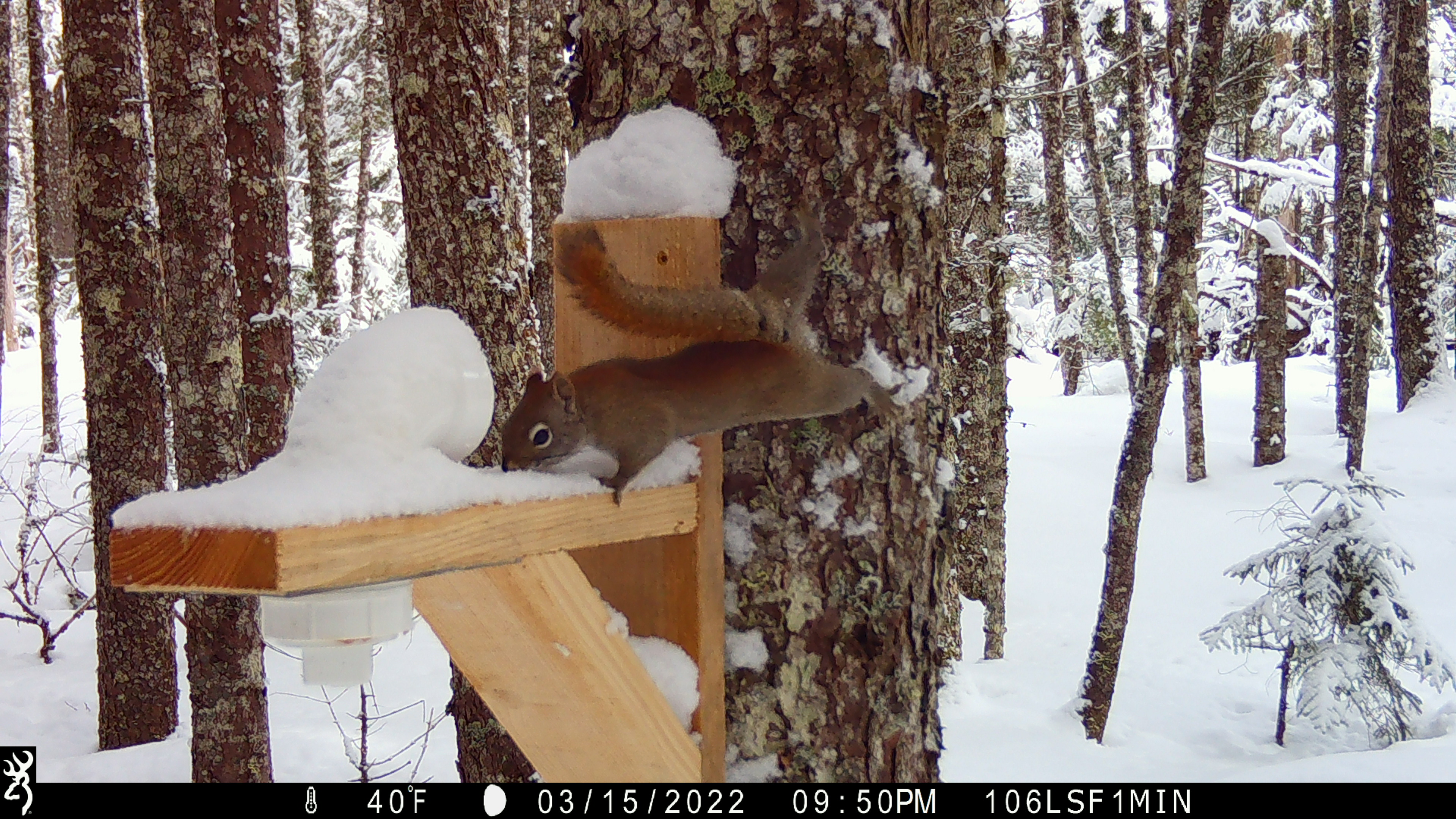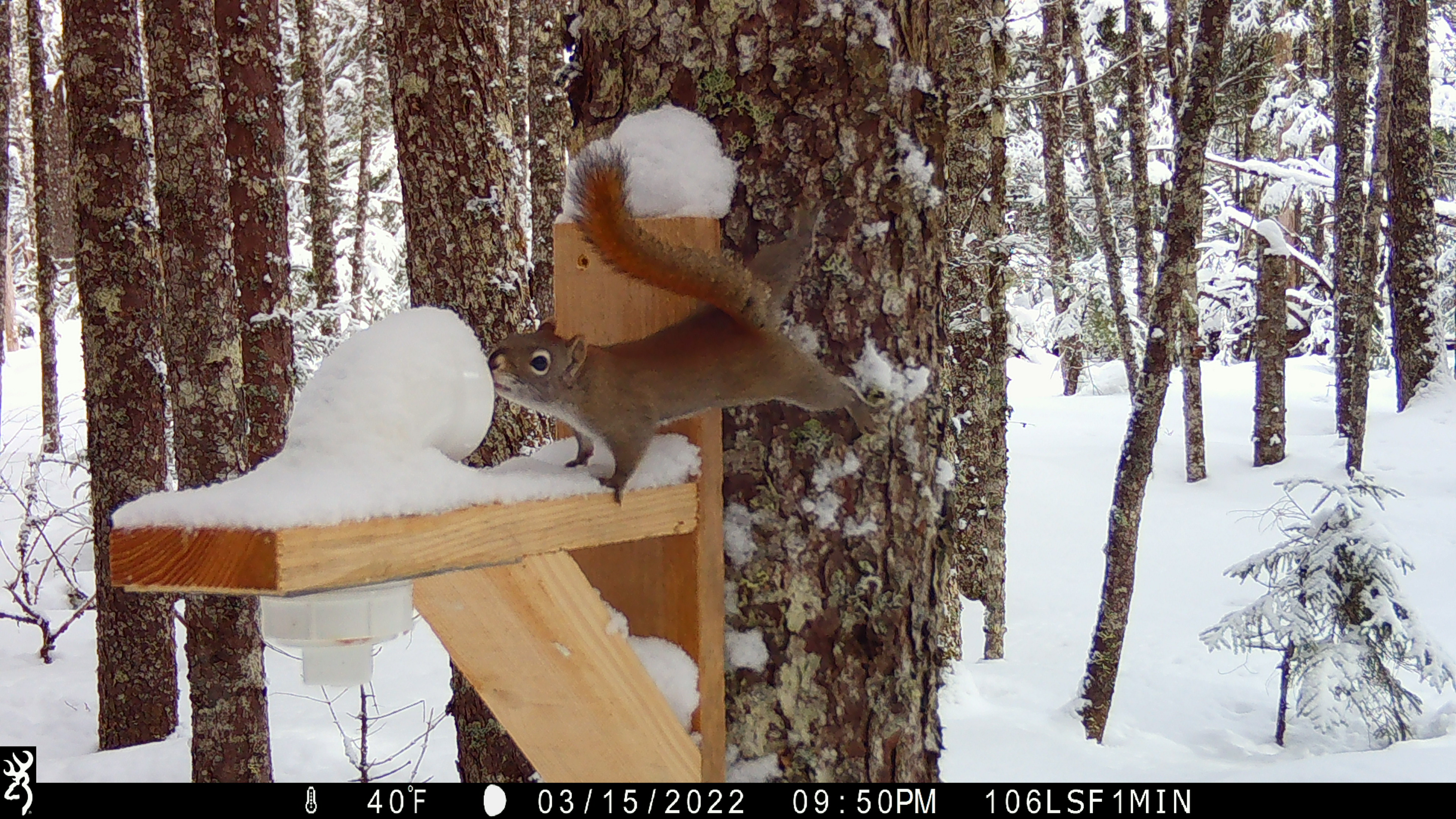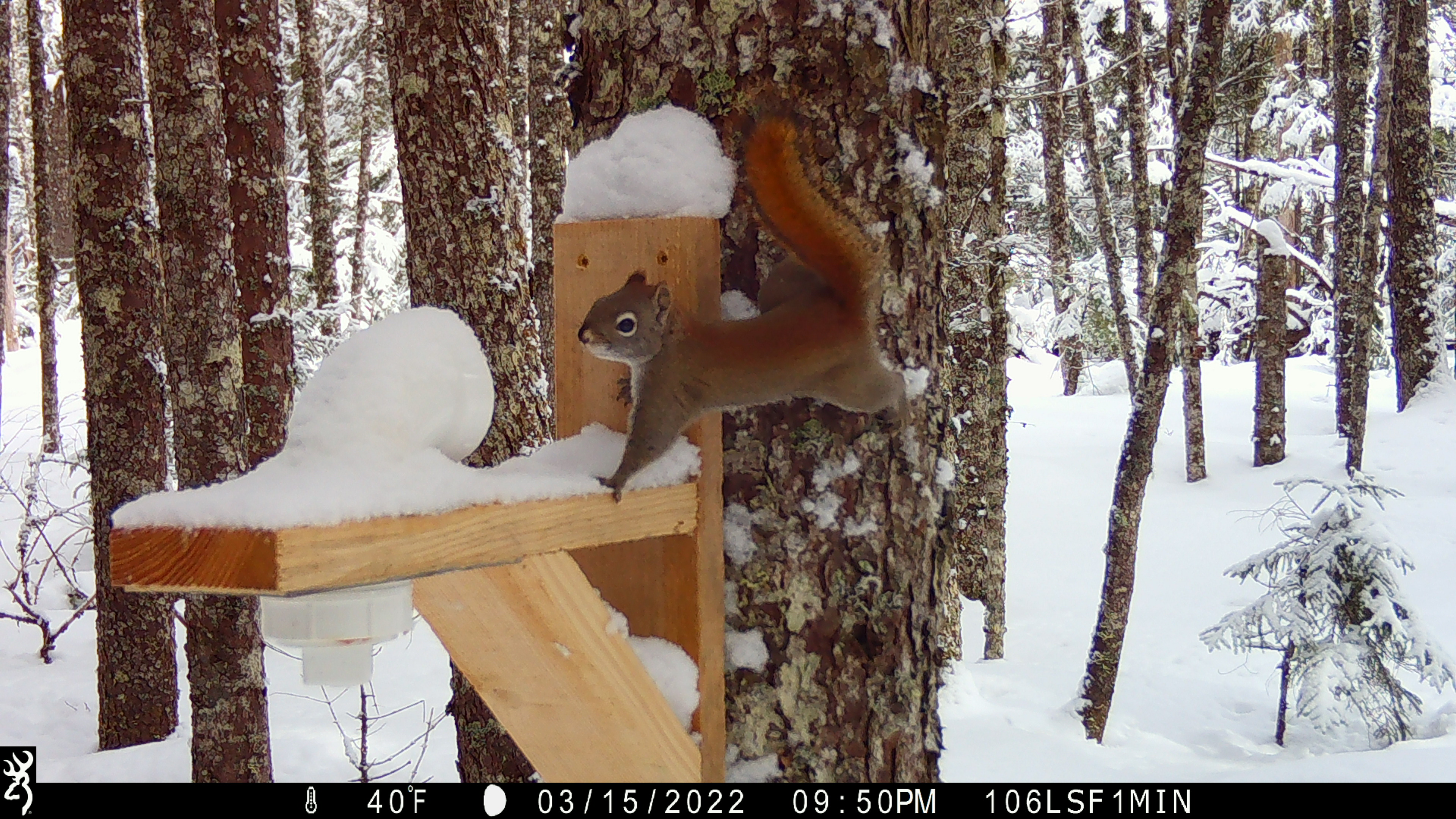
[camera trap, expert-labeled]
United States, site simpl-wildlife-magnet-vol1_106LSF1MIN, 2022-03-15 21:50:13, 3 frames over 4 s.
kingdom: Animalia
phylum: Chordata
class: Mammalia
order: Rodentia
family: Sciuridae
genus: Tamiasciurus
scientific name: Tamiasciurus hudsonicus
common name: red squirrel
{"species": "red squirrel (Tamiasciurus hudsonicus)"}